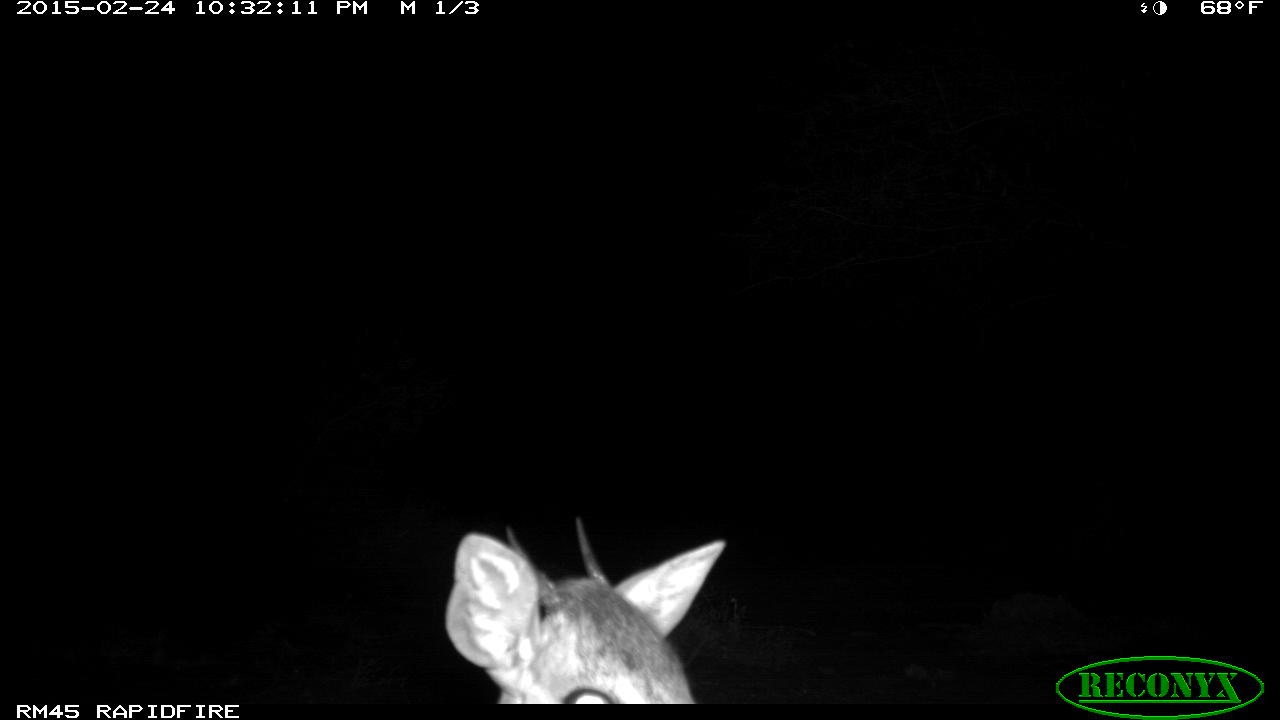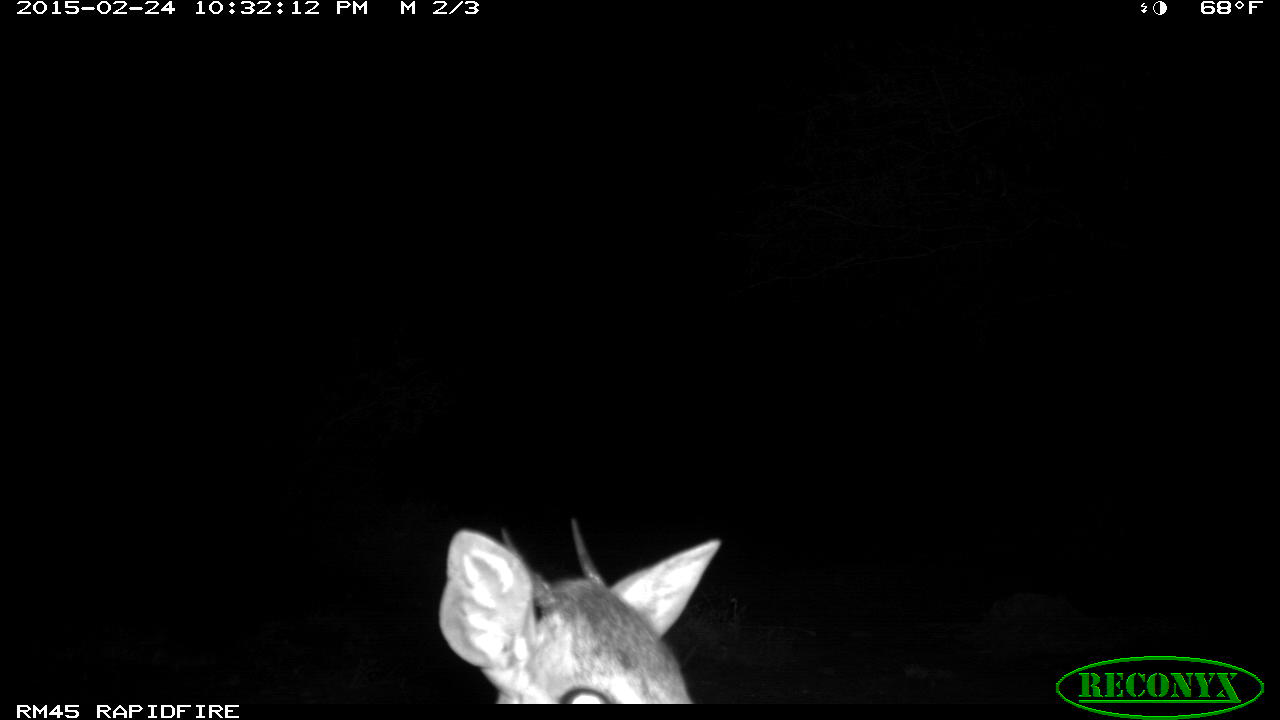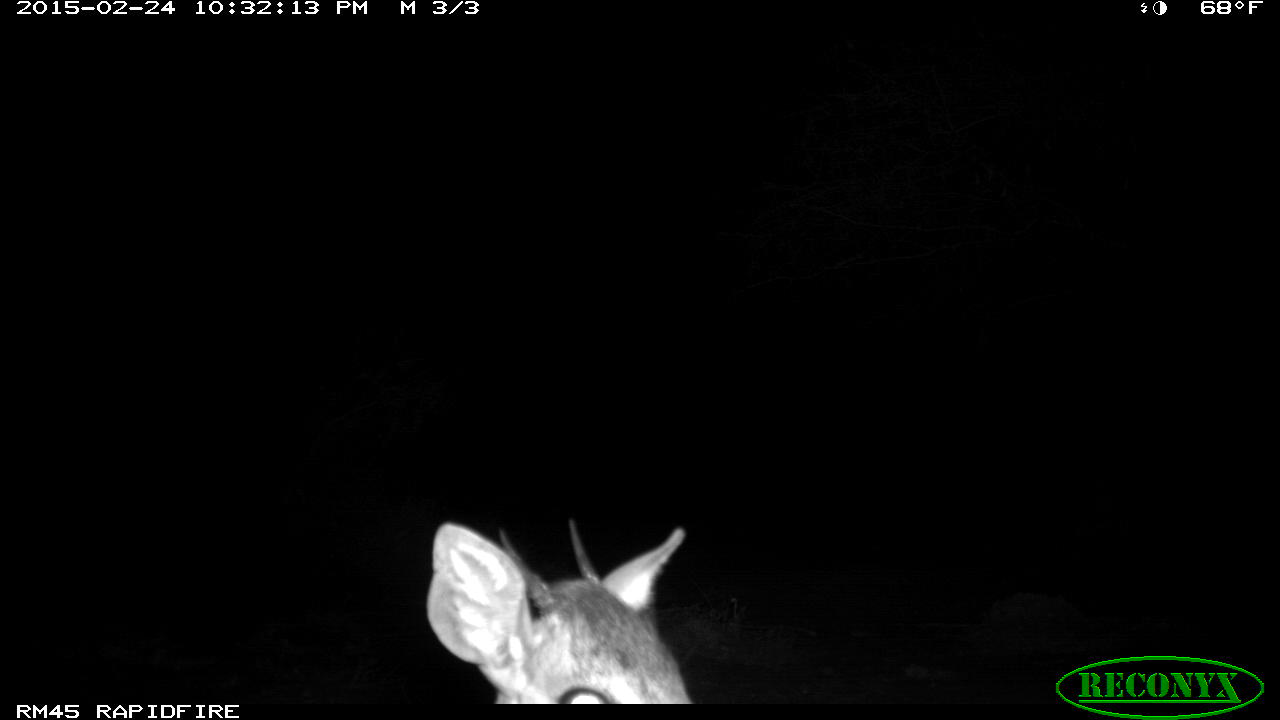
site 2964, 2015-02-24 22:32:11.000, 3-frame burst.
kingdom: Animalia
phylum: Chordata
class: Mammalia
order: Artiodactyla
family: Bovidae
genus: Madoqua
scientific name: Madoqua guentheri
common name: günther's dik-dik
Madoqua guentheri (günther's dik-dik), count 1.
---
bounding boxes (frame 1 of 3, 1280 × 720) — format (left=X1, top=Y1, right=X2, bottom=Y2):
madoqua guentheri: (left=440, top=514, right=725, bottom=702)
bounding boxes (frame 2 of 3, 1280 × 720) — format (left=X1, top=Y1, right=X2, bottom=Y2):
madoqua guentheri: (left=439, top=515, right=721, bottom=700)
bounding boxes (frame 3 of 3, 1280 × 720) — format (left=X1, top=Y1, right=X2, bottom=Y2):
madoqua guentheri: (left=425, top=518, right=692, bottom=704)